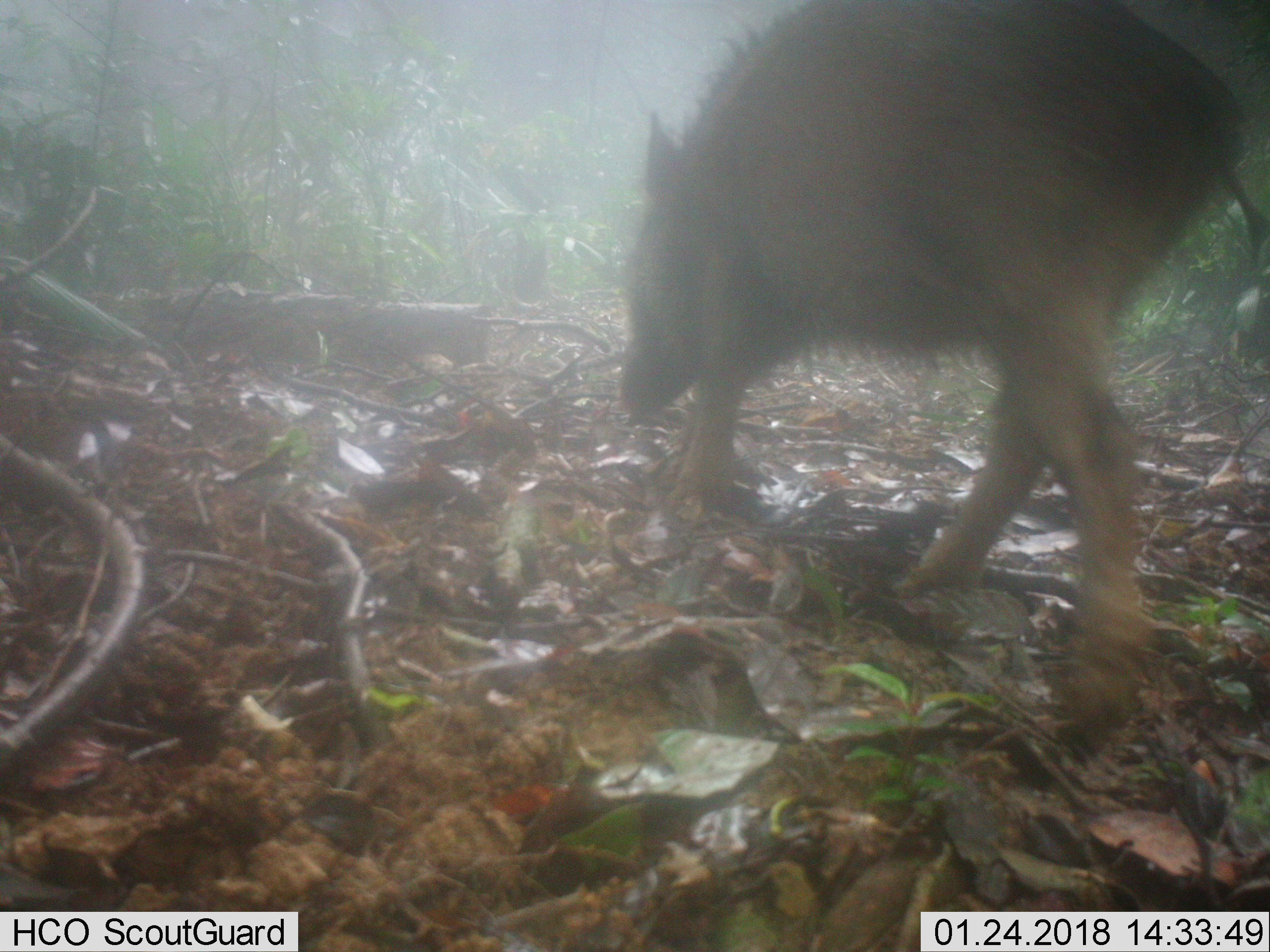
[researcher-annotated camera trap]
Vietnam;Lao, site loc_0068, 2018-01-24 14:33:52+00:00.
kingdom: Animalia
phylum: Chordata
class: Mammalia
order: Artiodactyla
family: Suidae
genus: Sus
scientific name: Sus scrofa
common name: eurasian wild pig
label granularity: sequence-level